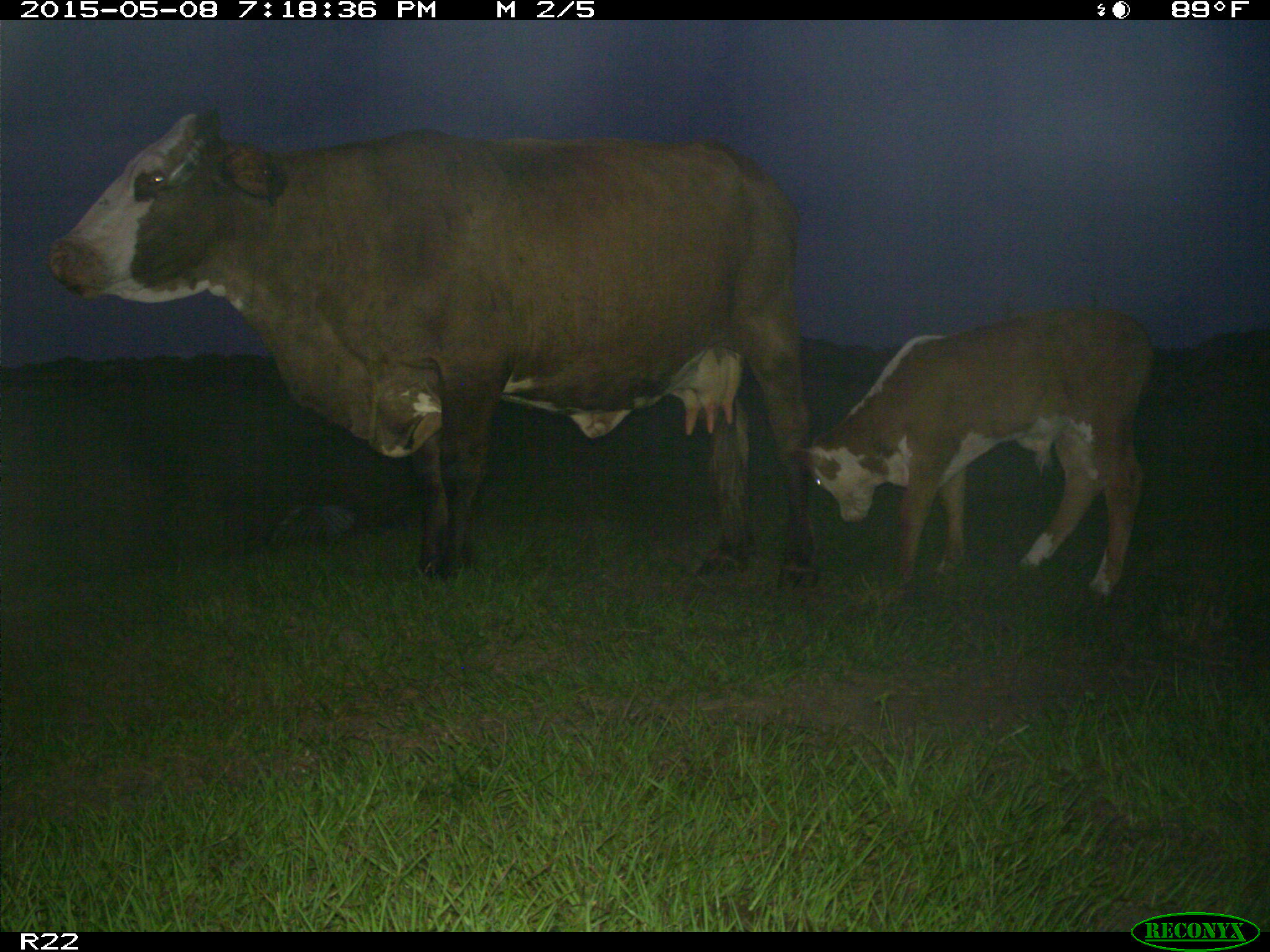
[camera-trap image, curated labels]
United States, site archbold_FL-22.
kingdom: Animalia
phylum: Chordata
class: Mammalia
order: Artiodactyla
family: Bovidae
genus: Bos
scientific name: Bos taurus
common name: domestic cow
Bos taurus (domestic cow).